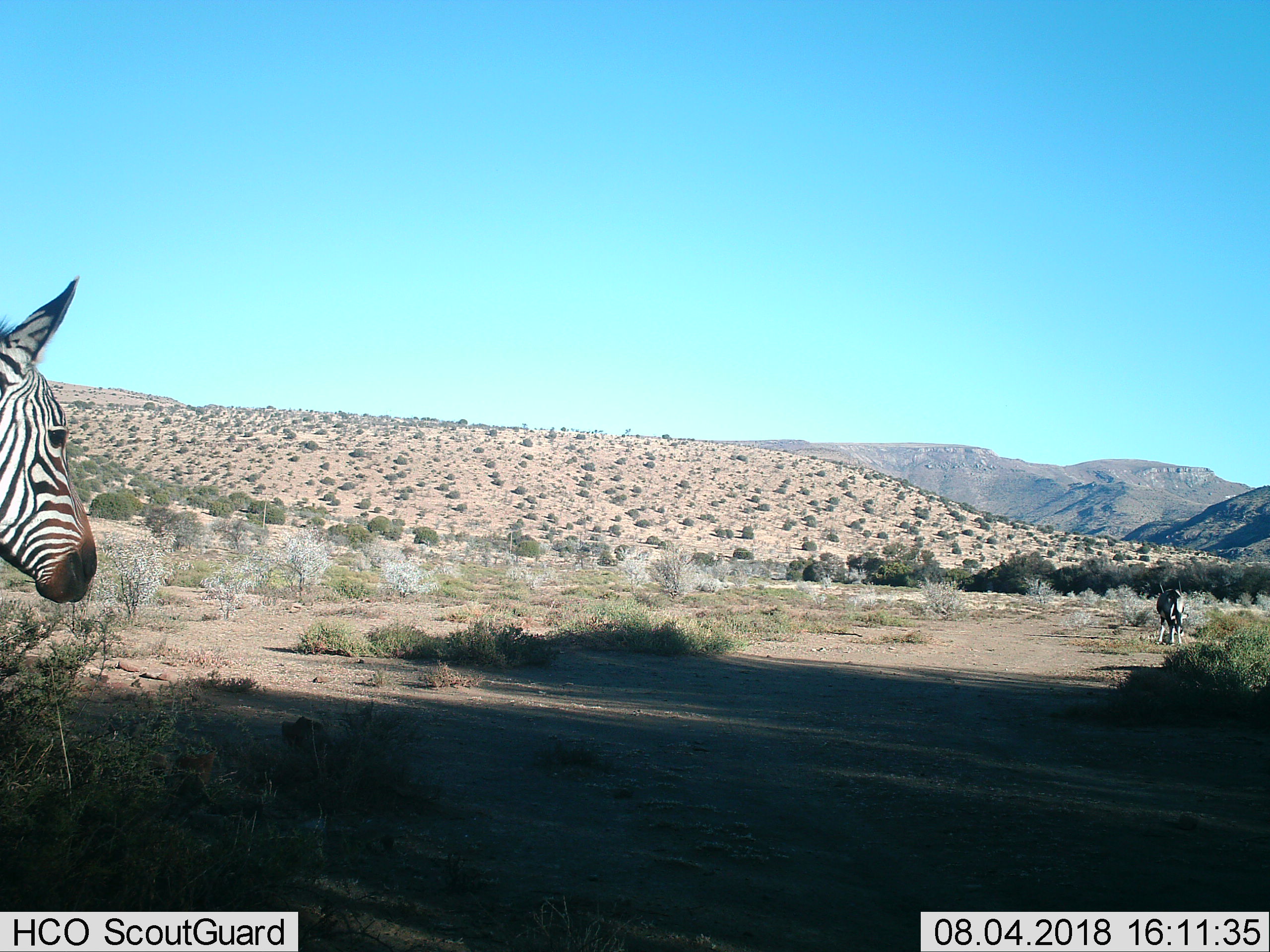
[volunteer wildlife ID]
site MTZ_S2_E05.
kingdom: Animalia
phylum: Chordata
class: Mammalia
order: Perissodactyla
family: Equidae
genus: Equus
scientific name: Equus zebra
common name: mountain zebra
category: zebramountain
Zebramountain (mountain zebra) (Equus zebra), count 1. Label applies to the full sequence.